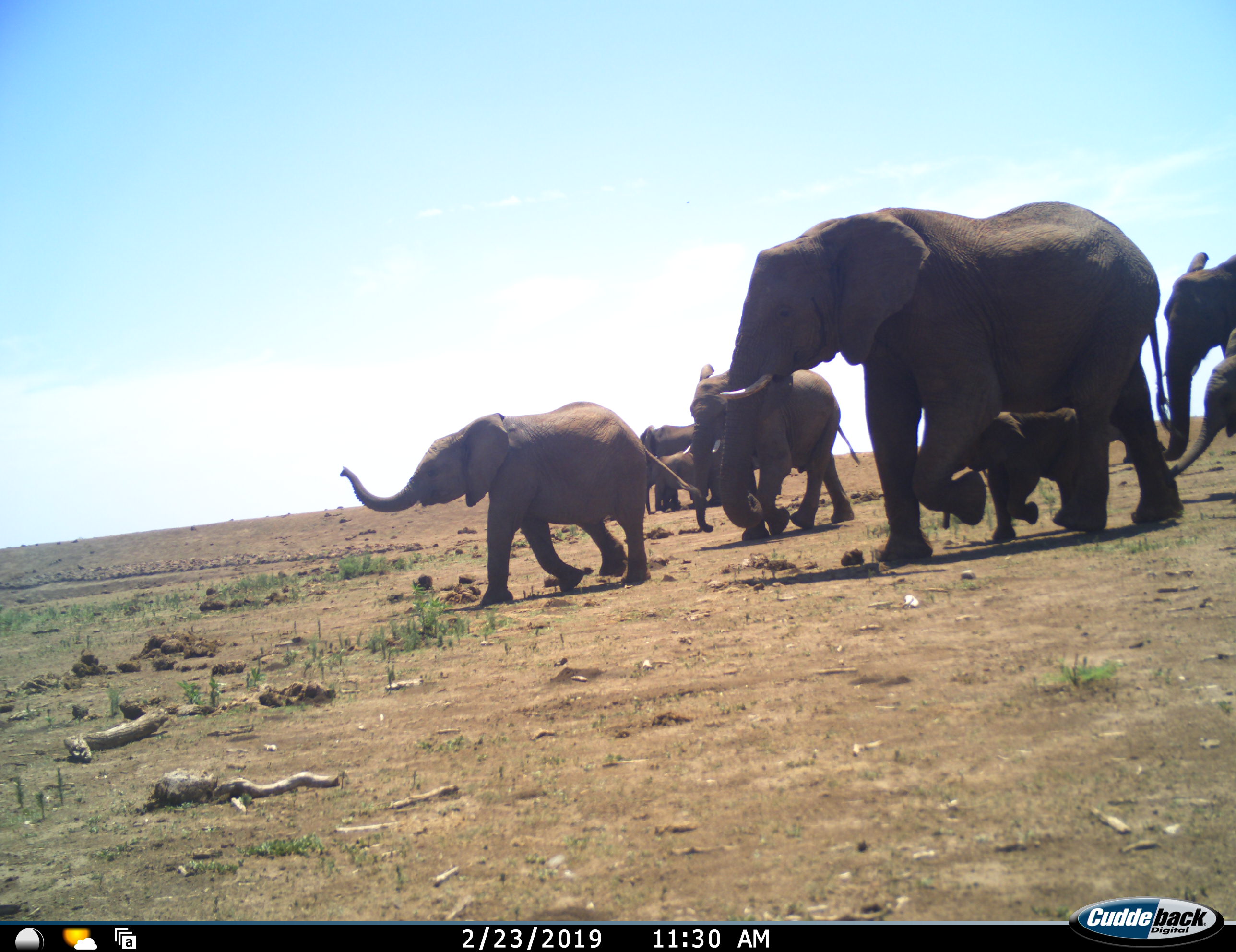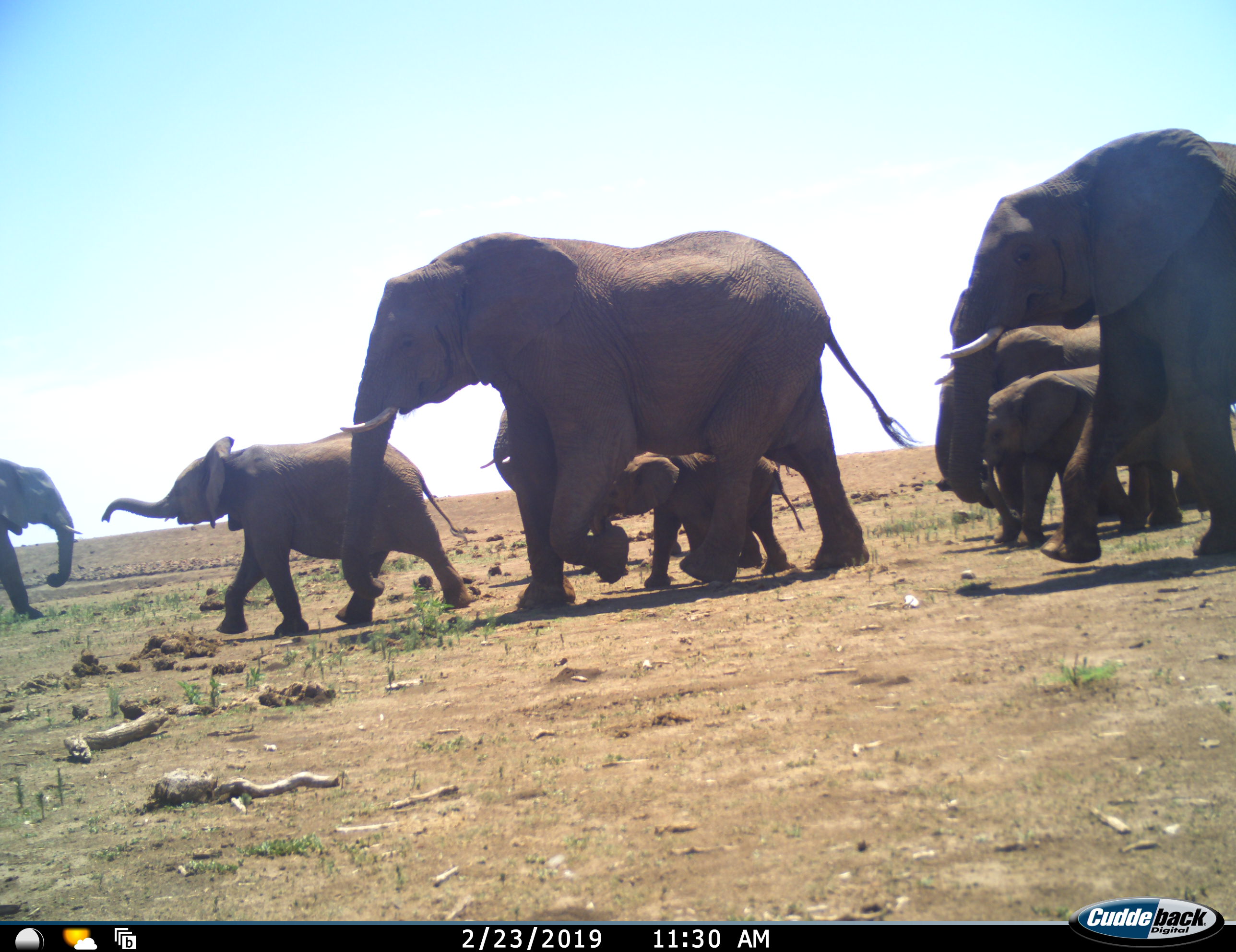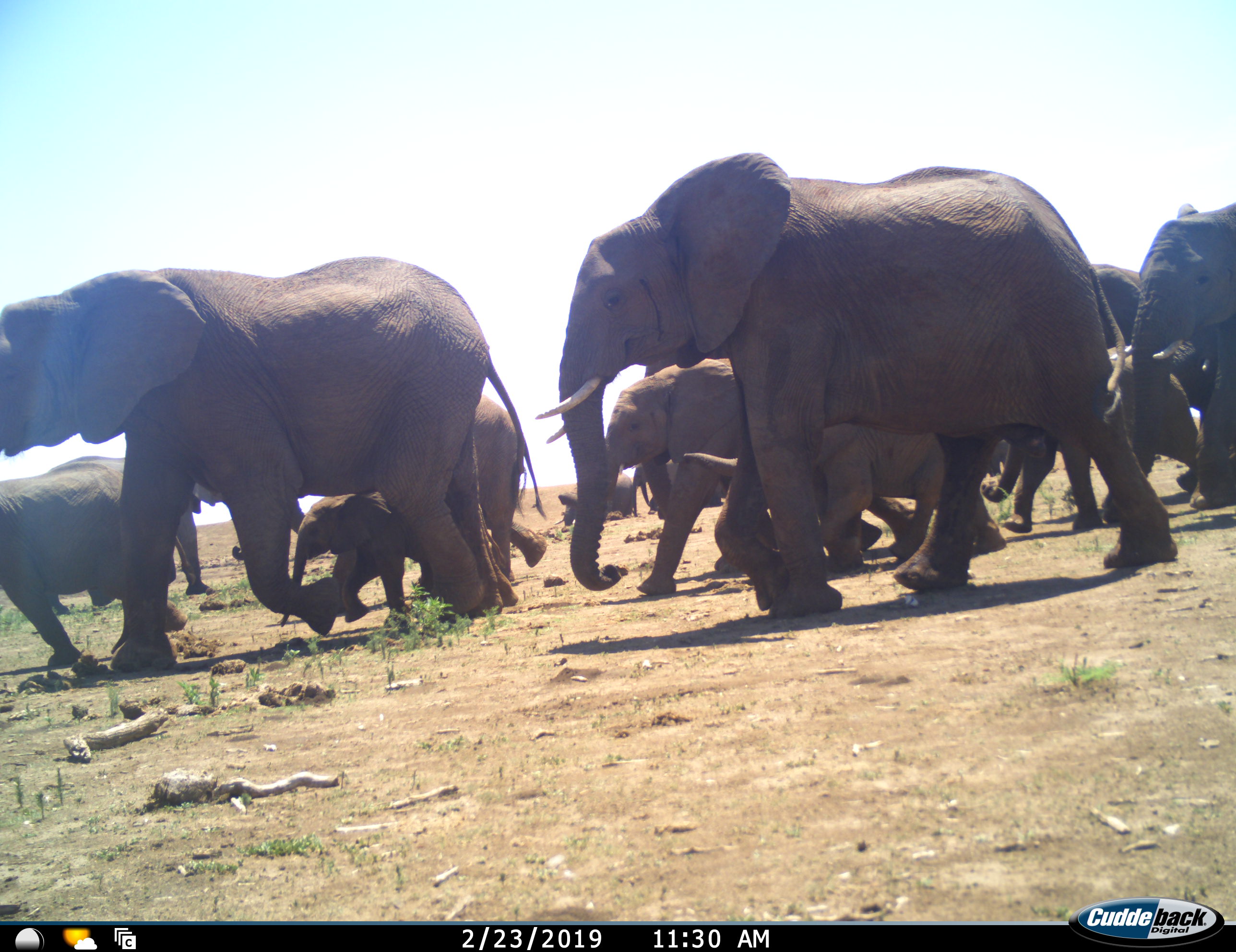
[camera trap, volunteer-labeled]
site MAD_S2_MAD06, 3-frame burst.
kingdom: Animalia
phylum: Chordata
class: Mammalia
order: Proboscidea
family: Elephantidae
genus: Loxodonta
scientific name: Loxodonta africana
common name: african bush elephant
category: elephant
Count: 11-50.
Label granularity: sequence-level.